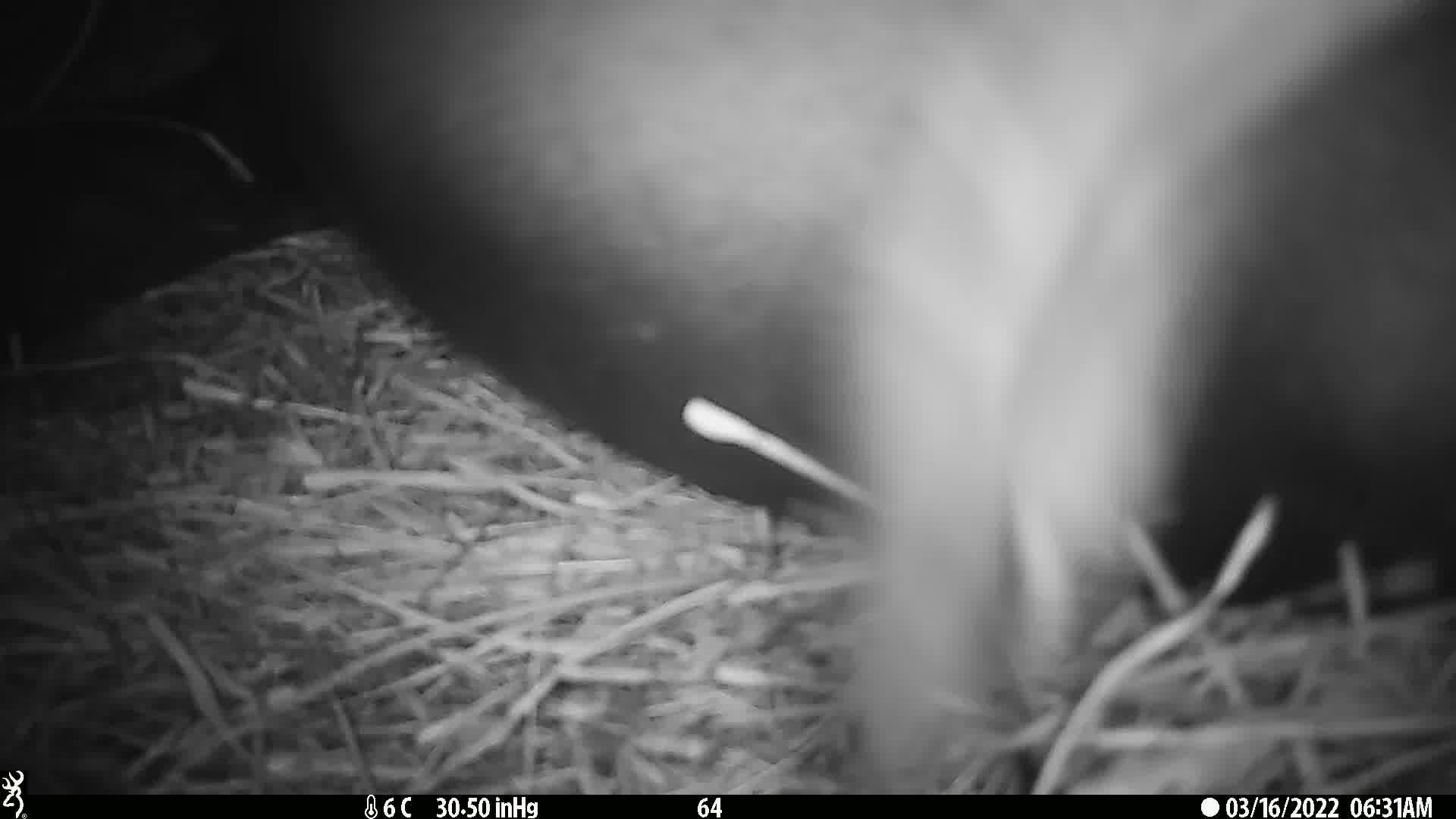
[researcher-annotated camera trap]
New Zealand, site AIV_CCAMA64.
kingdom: Animalia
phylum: Chordata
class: Mammalia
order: Carnivora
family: Otariidae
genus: Phocarctos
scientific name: Phocarctos hookeri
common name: new zealand sea lion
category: sealion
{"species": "sealion (new zealand sea lion) (Phocarctos hookeri)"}